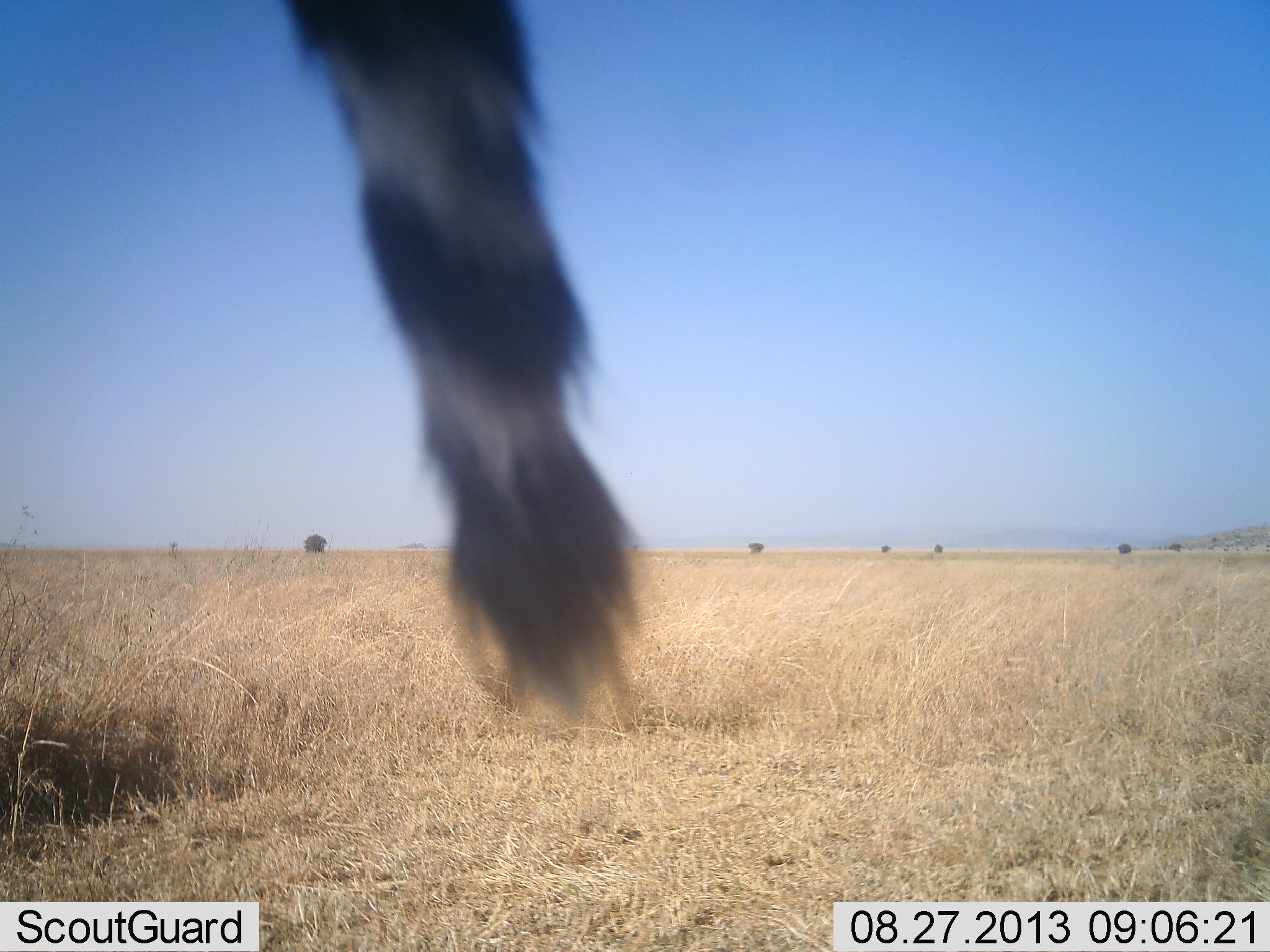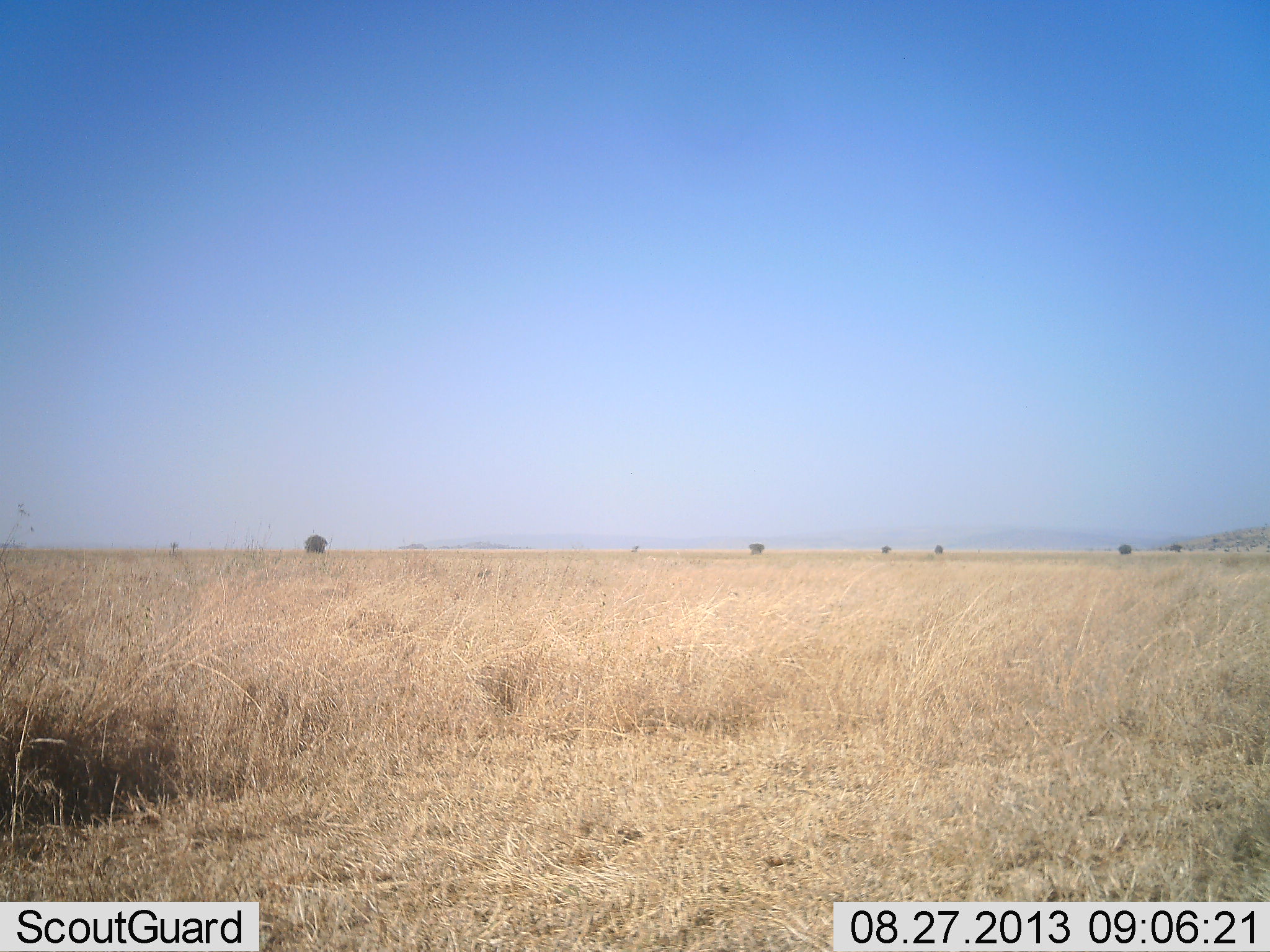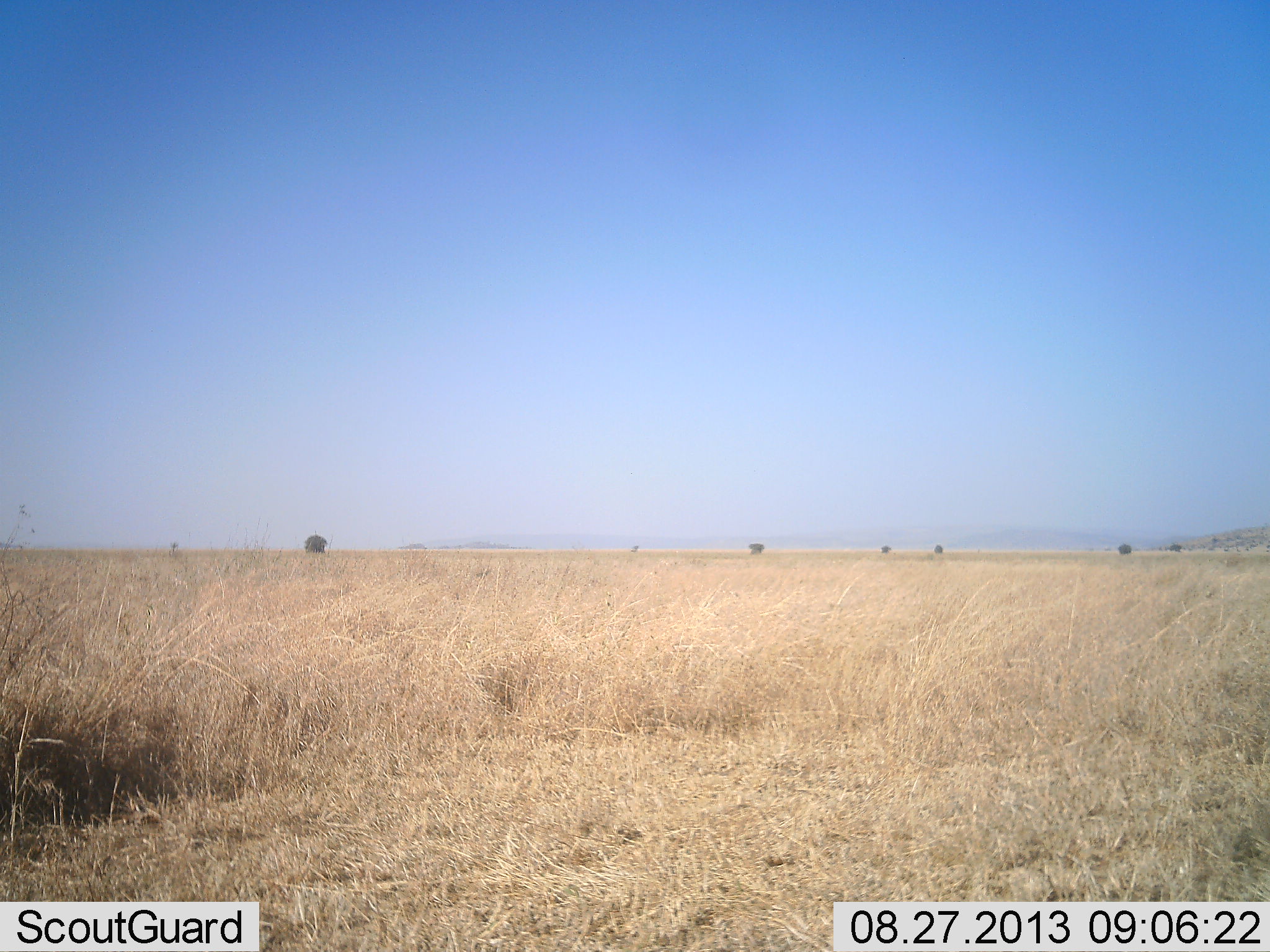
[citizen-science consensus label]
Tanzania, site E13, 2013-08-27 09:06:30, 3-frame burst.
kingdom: Animalia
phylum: Chordata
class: Mammalia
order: Carnivora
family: Felidae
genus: Acinonyx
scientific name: Acinonyx jubatus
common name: cheetah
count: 1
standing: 0%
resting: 25%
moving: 75%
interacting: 0%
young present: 0%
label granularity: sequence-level